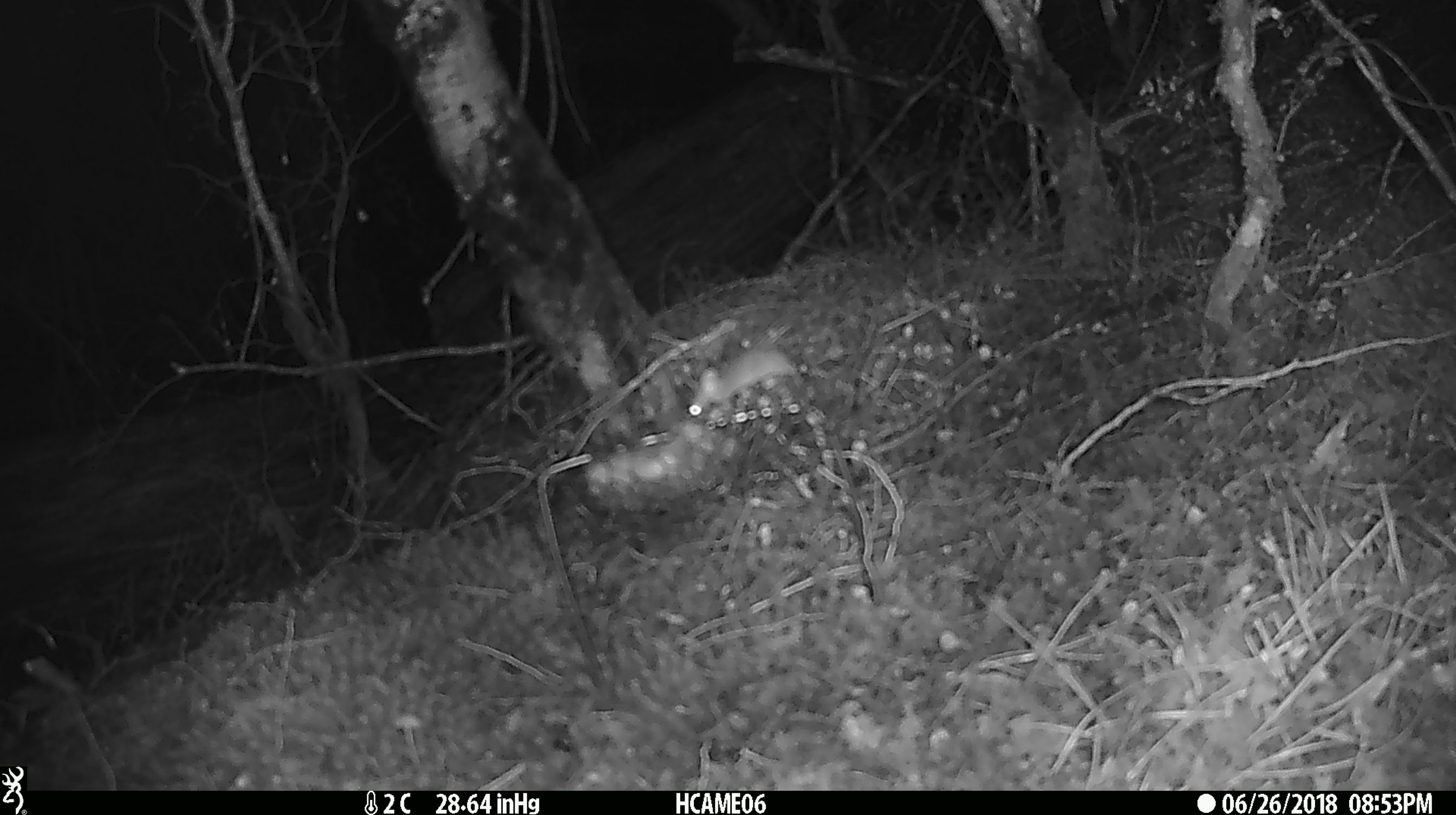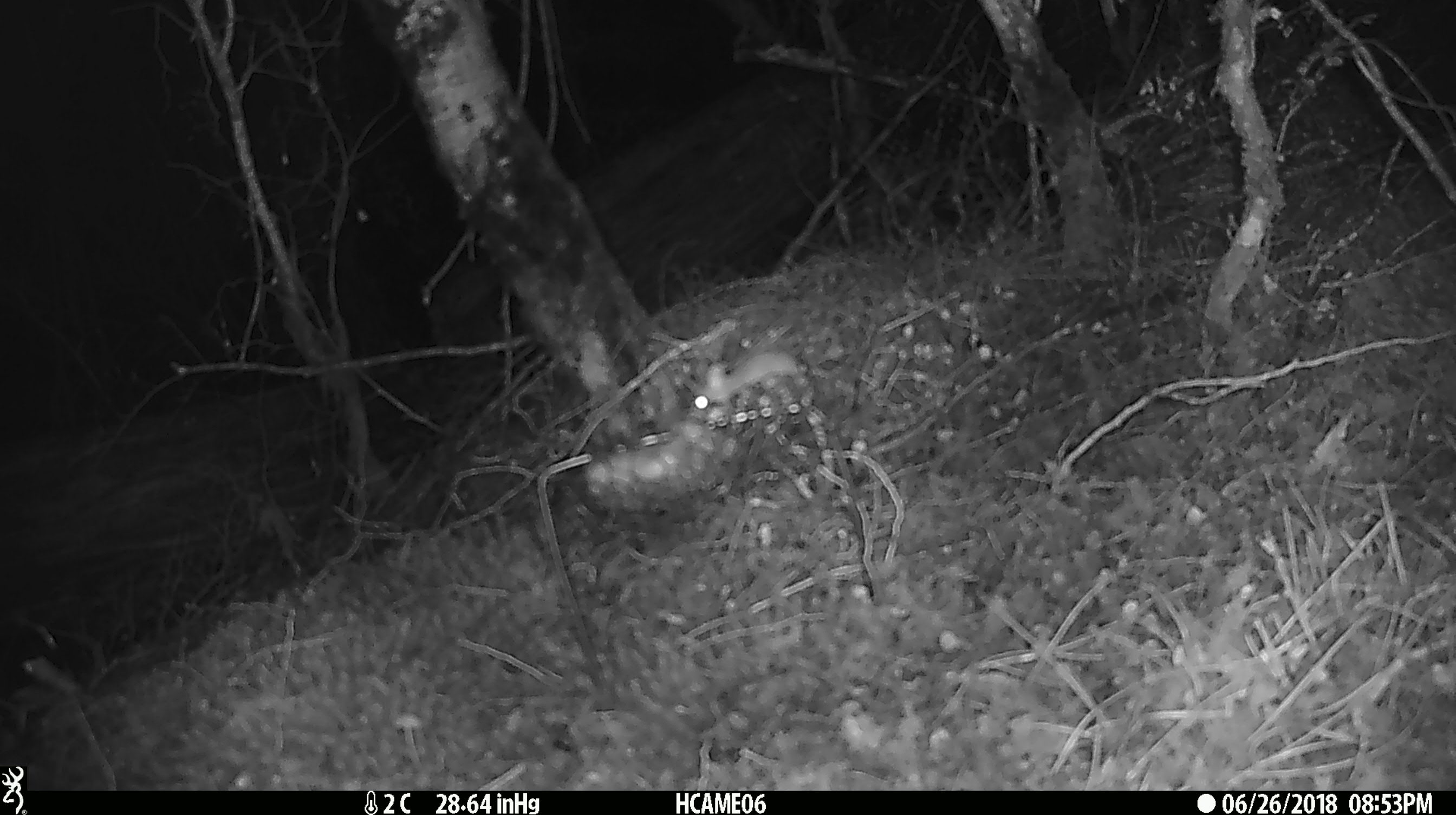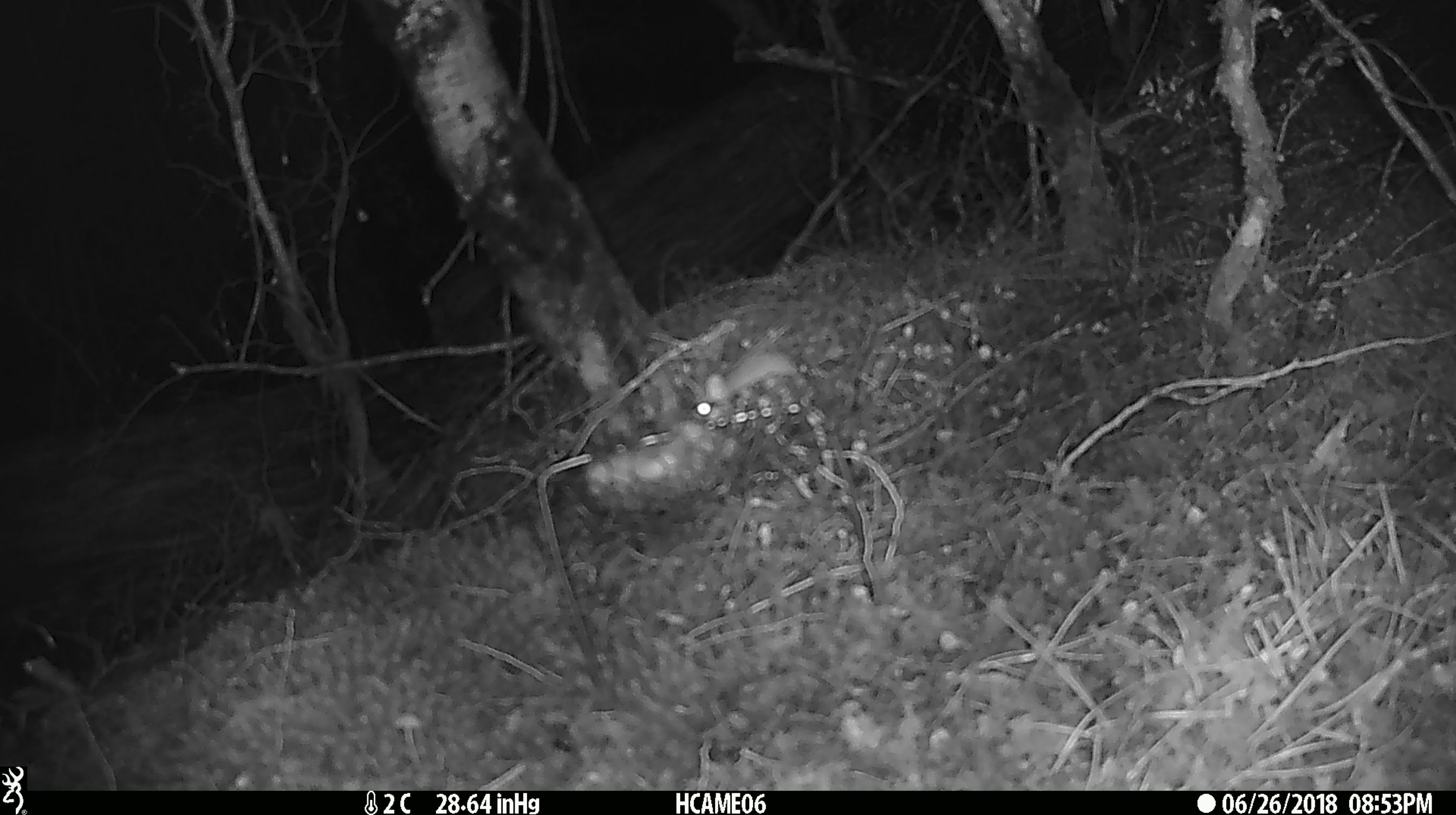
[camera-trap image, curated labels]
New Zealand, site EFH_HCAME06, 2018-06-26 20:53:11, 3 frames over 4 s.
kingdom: Animalia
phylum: Chordata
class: Mammalia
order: Rodentia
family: Muridae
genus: Mus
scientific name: Mus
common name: mouse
Mouse (Mus).